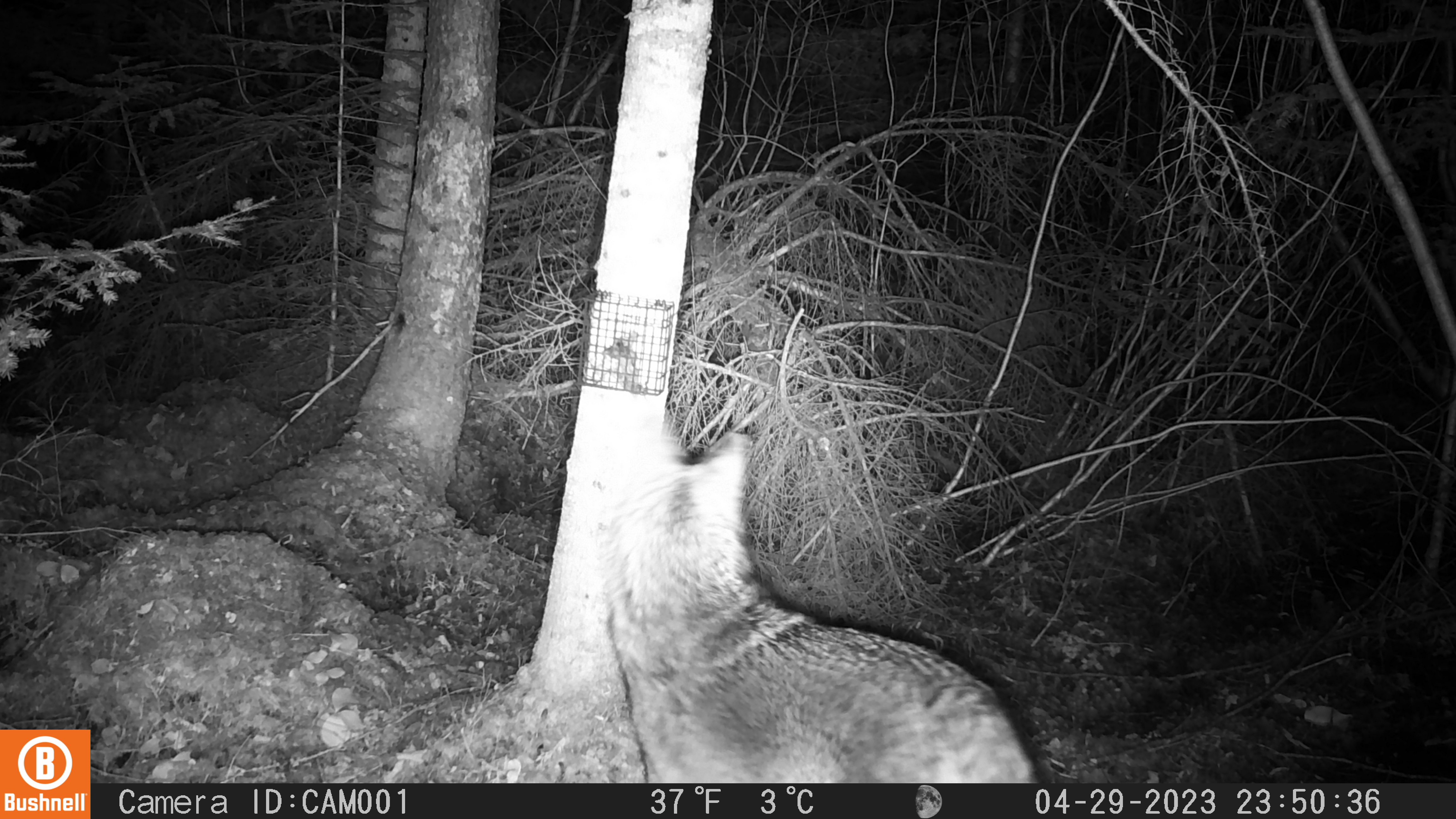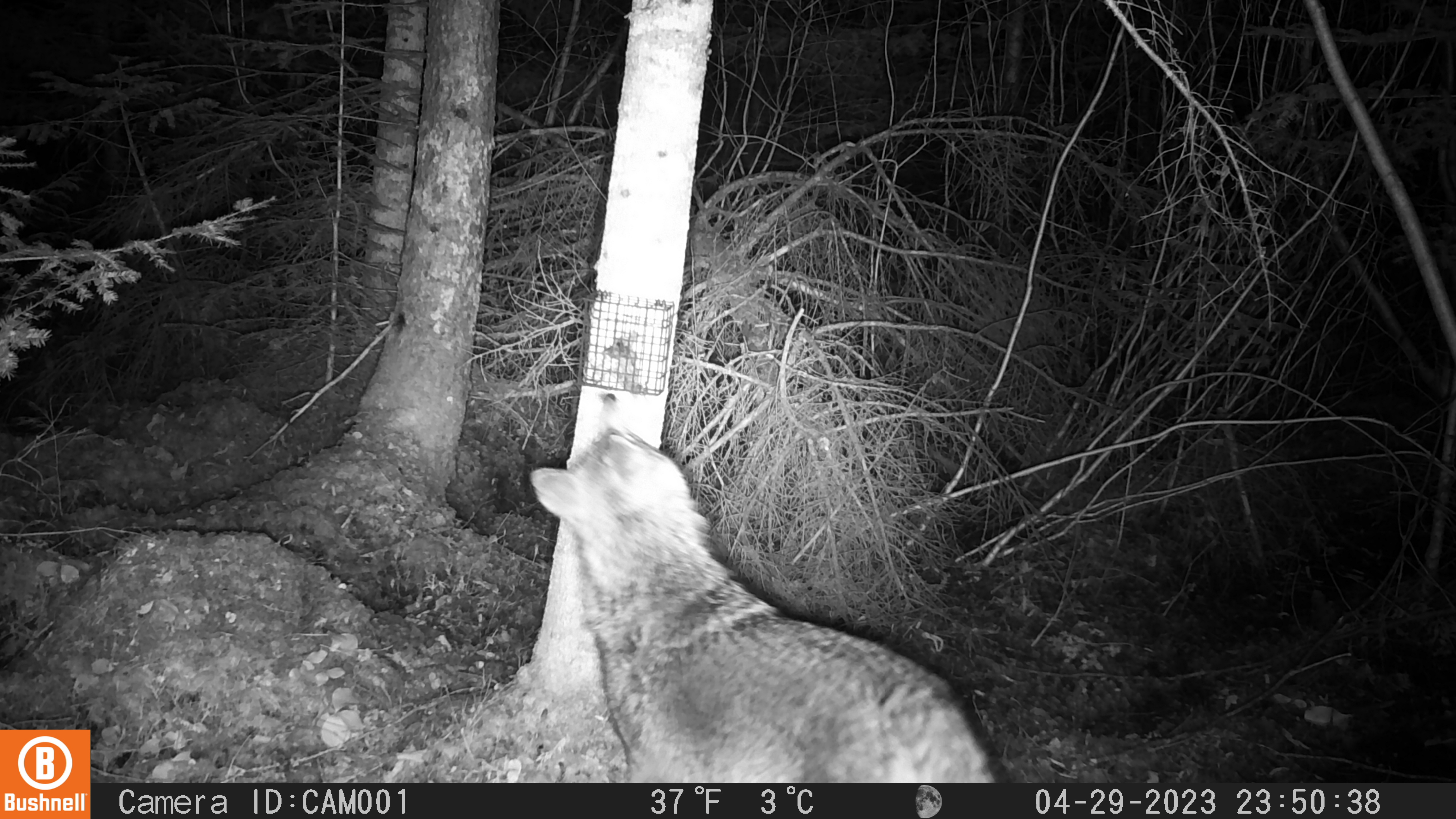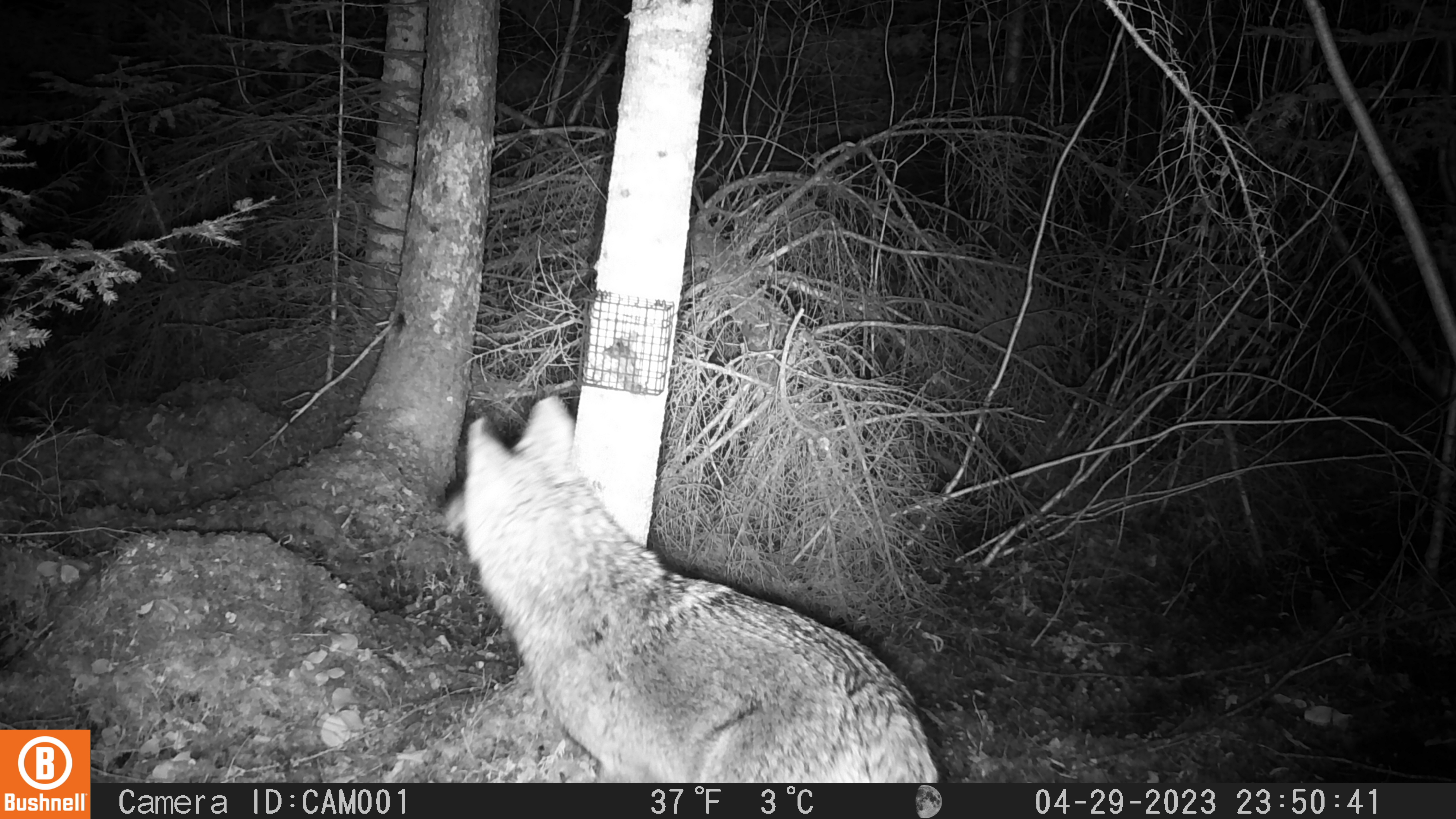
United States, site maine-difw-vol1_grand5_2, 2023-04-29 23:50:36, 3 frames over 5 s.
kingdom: Animalia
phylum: Chordata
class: Mammalia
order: Carnivora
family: Canidae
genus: Canis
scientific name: Canis latrans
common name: coyote